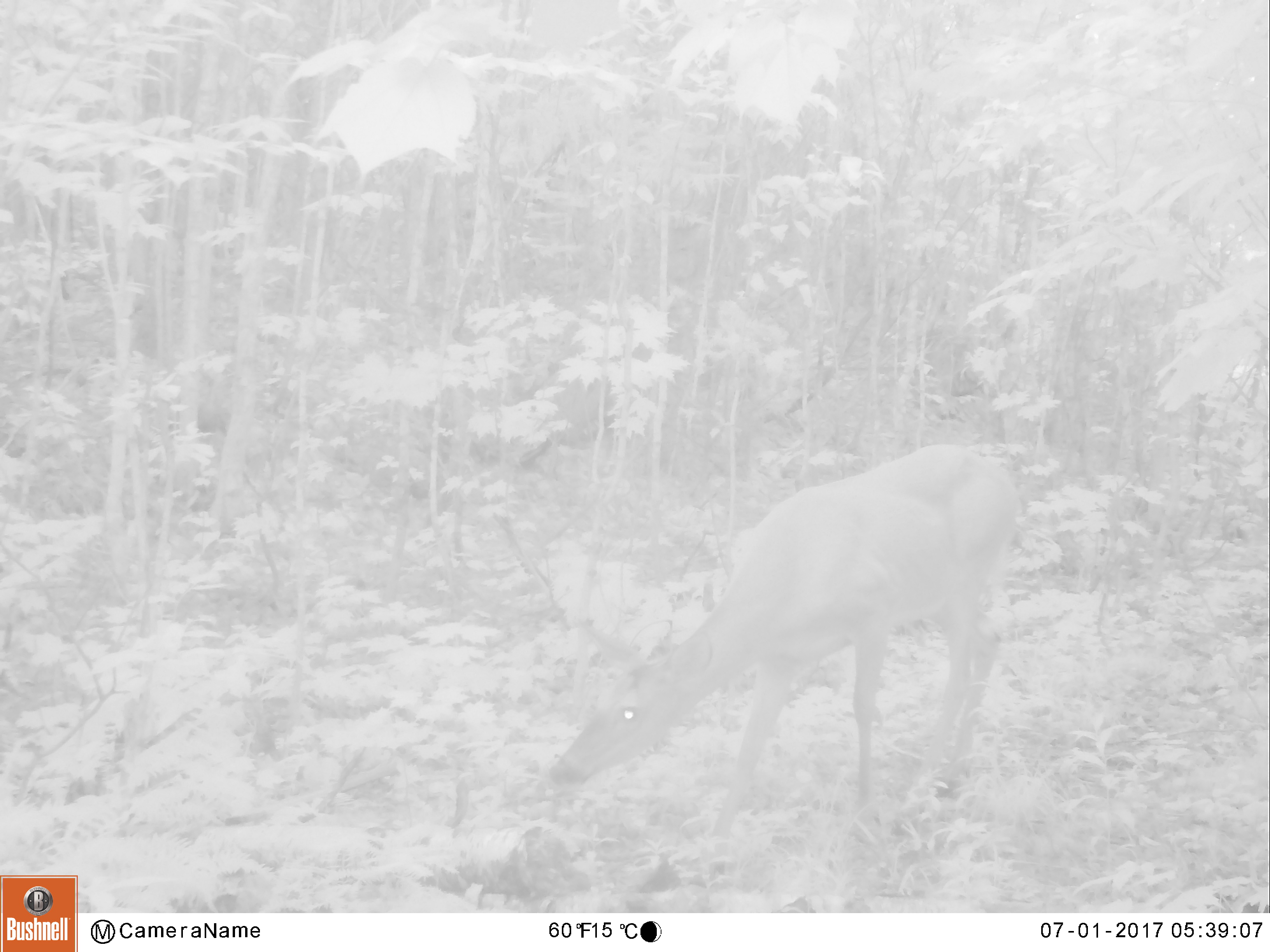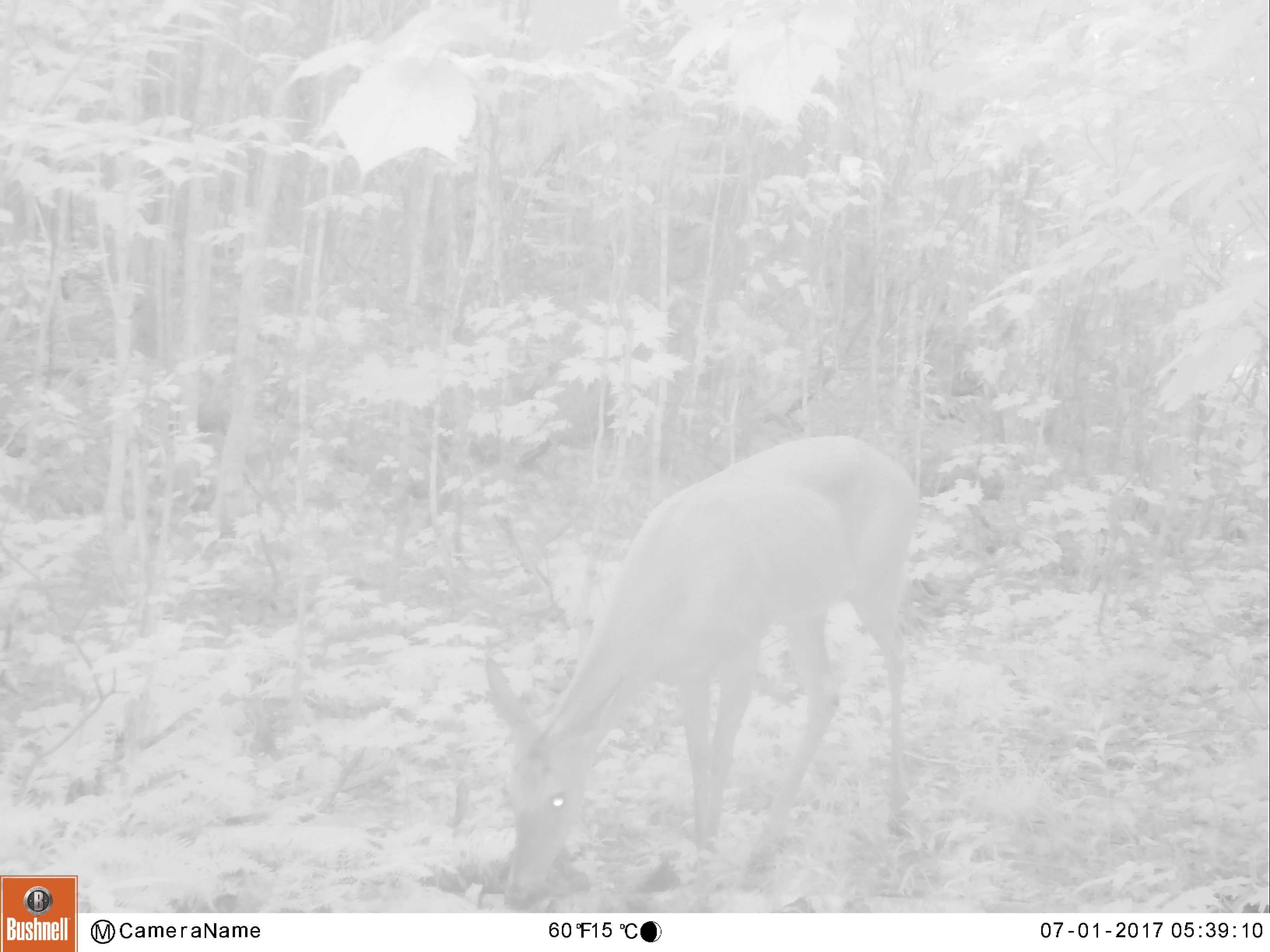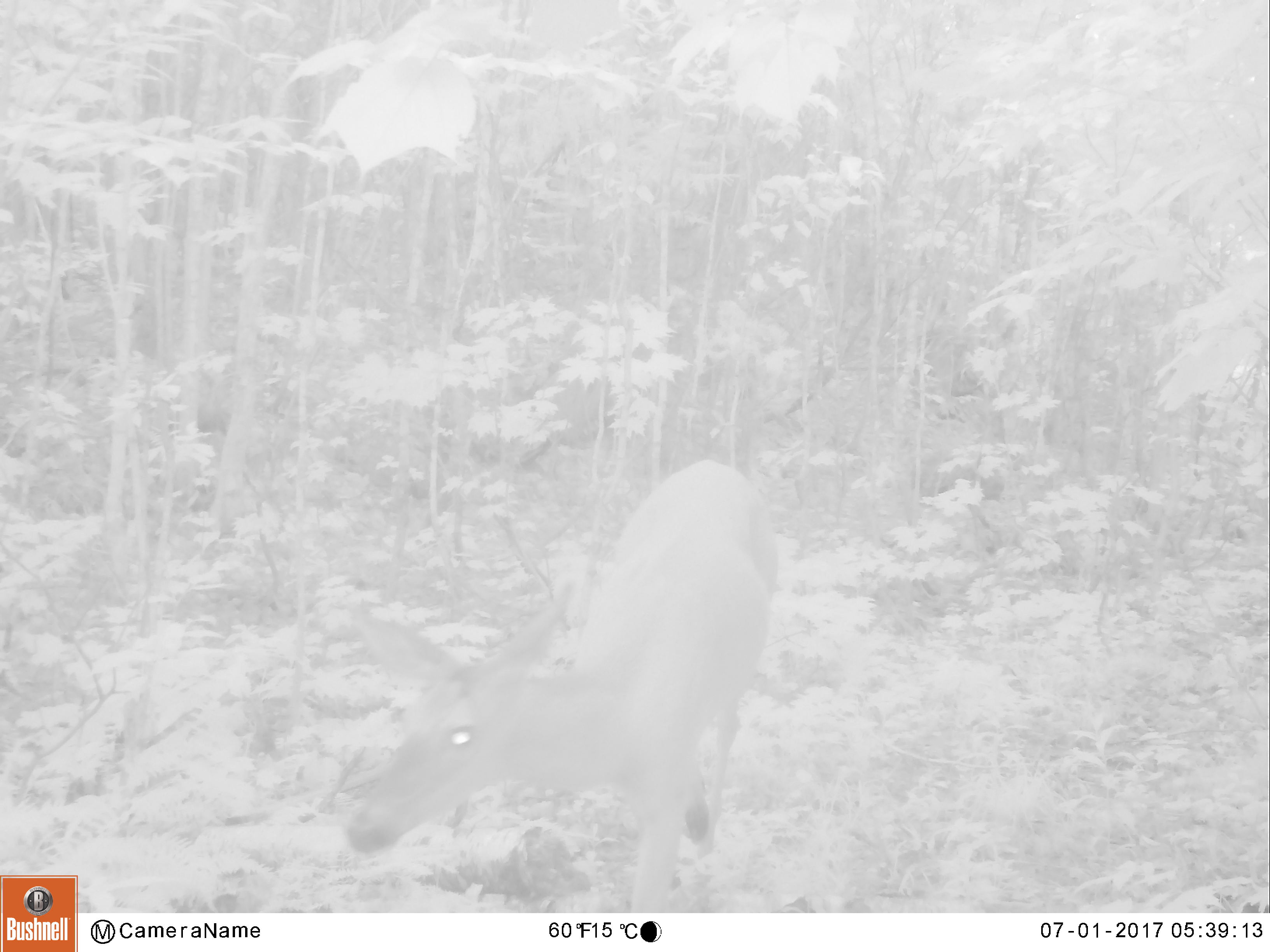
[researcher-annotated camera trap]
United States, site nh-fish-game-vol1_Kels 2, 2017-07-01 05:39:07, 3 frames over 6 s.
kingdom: Animalia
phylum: Chordata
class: Mammalia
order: Artiodactyla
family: Cervidae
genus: Odocoileus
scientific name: Odocoileus virginianus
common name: white-tailed deer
White-tailed deer (Odocoileus virginianus).